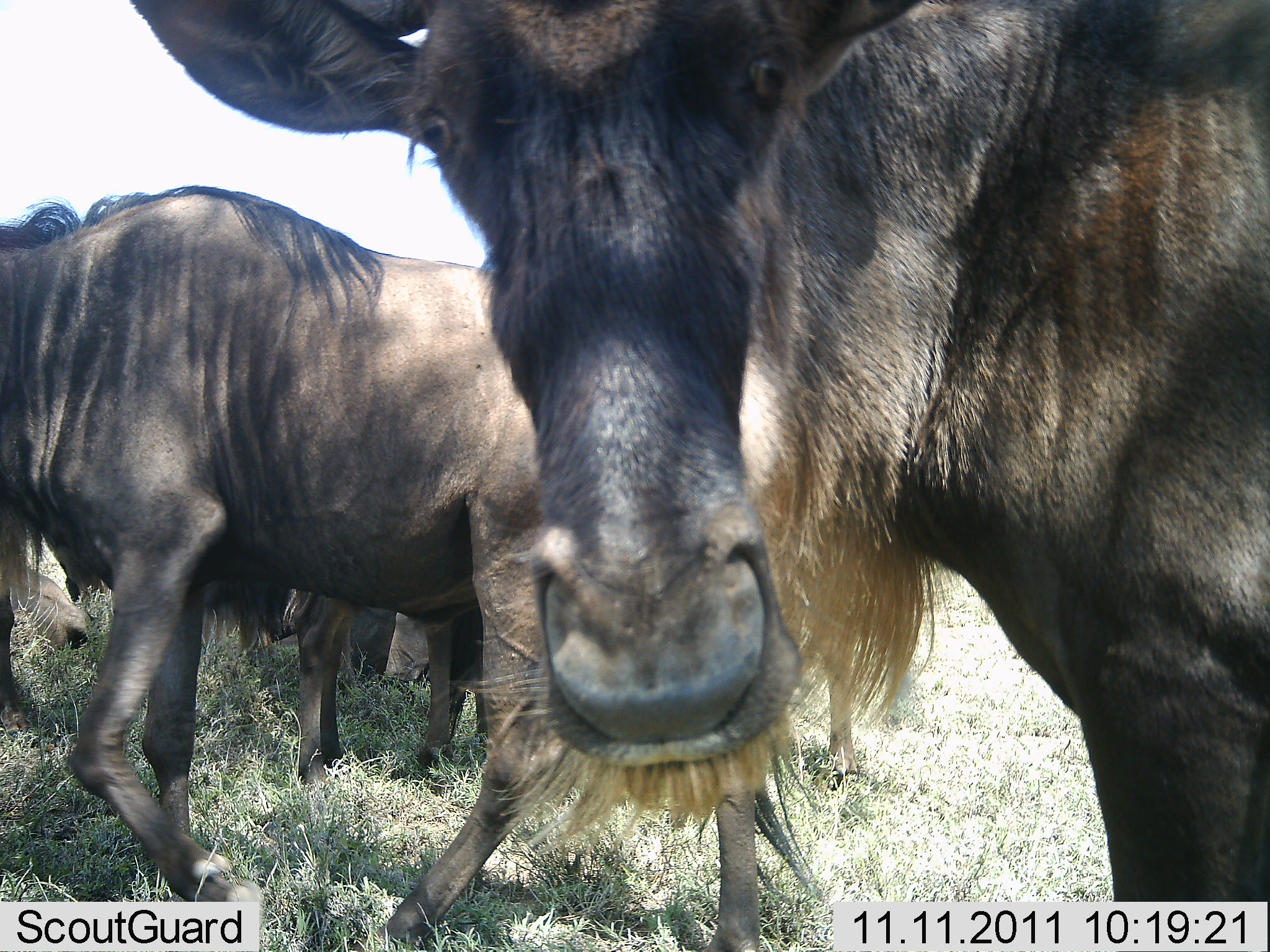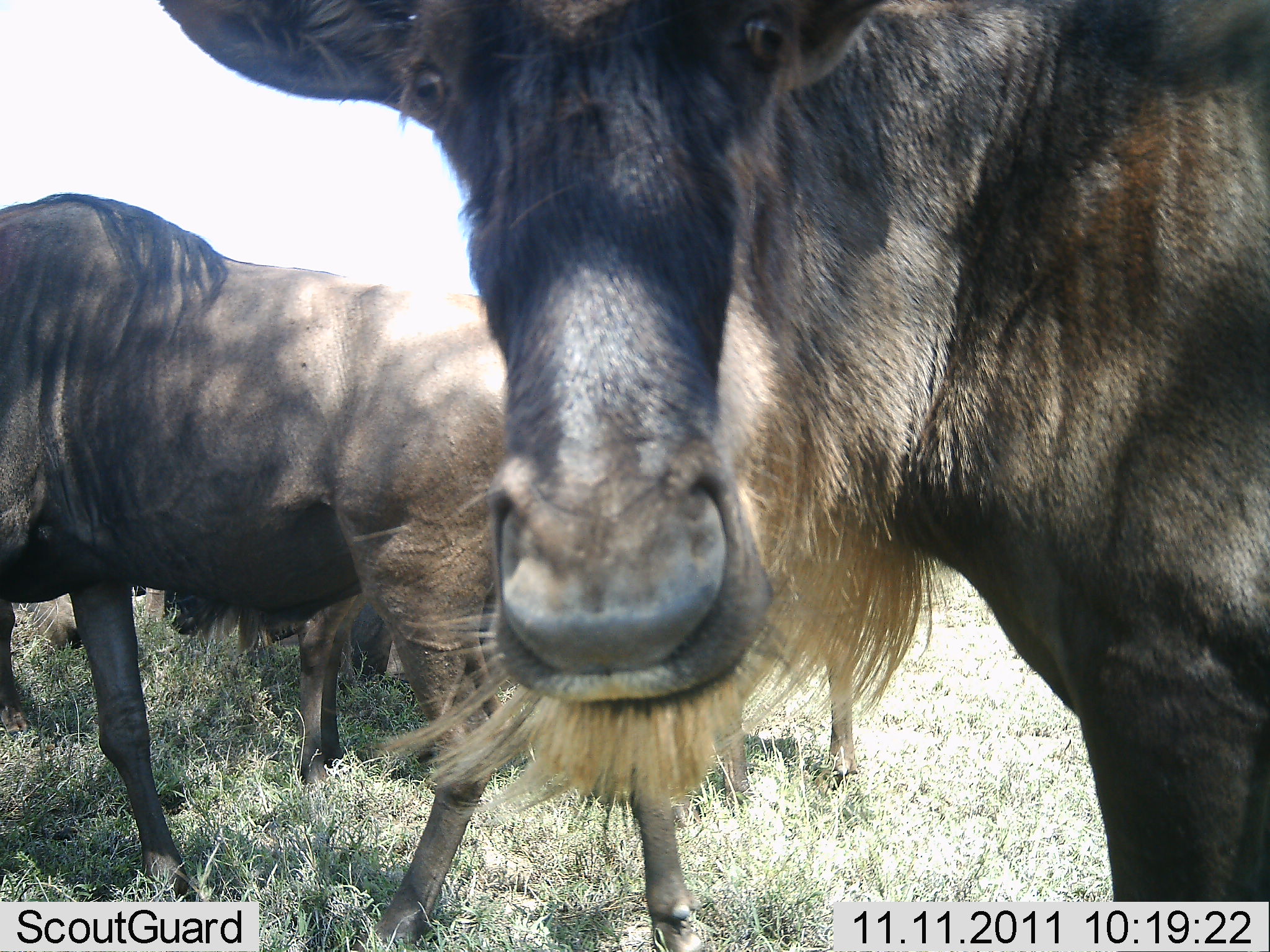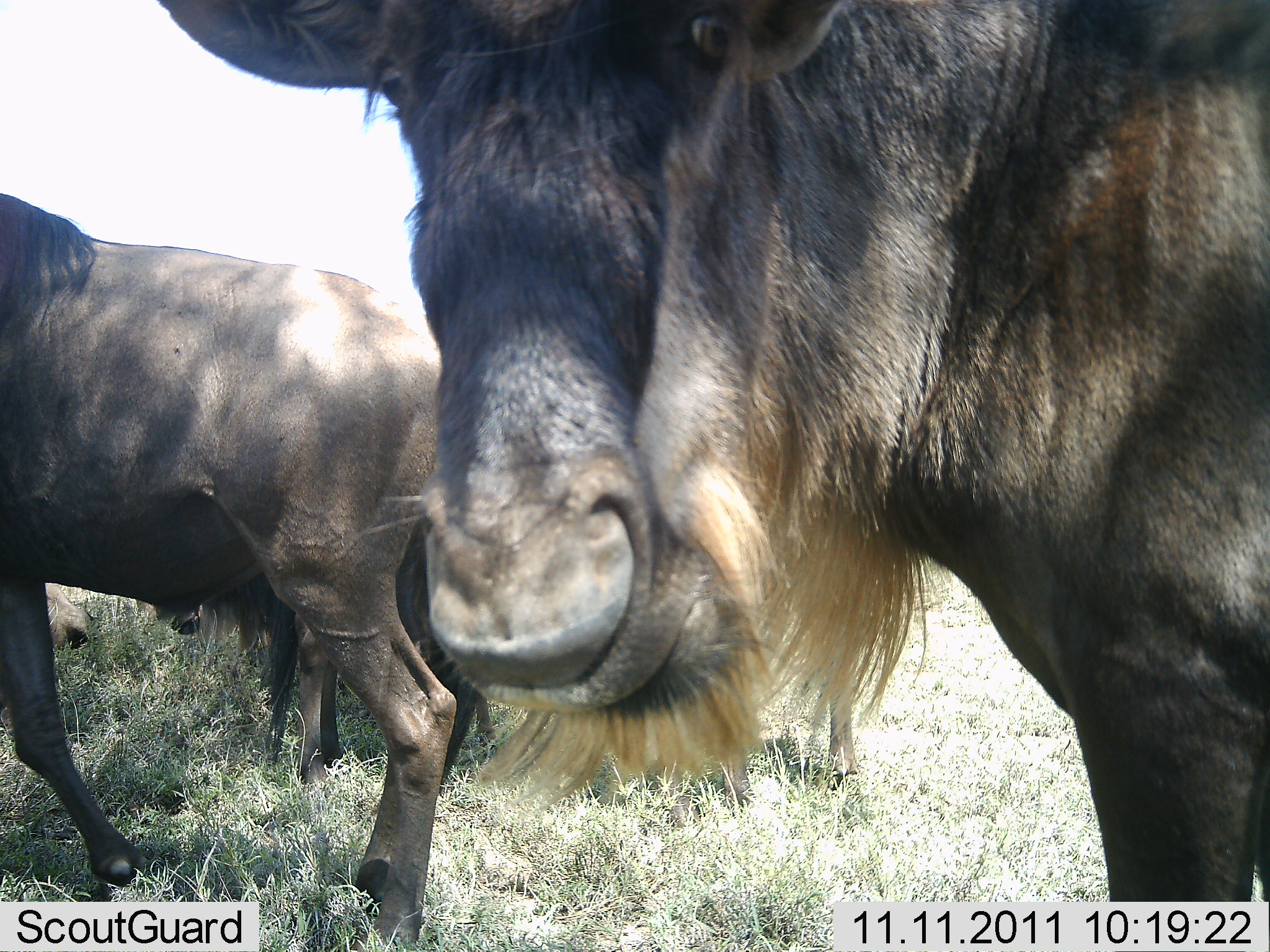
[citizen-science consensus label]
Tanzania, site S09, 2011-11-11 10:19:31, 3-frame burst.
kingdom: Animalia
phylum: Chordata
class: Mammalia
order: Artiodactyla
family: Bovidae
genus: Connochaetes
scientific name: Connochaetes taurinus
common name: blue wildebeest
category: wildebeest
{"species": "wildebeest (blue wildebeest) (Connochaetes taurinus)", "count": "3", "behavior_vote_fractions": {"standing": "67%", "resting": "17%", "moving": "58%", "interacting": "8%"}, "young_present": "0%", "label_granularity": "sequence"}